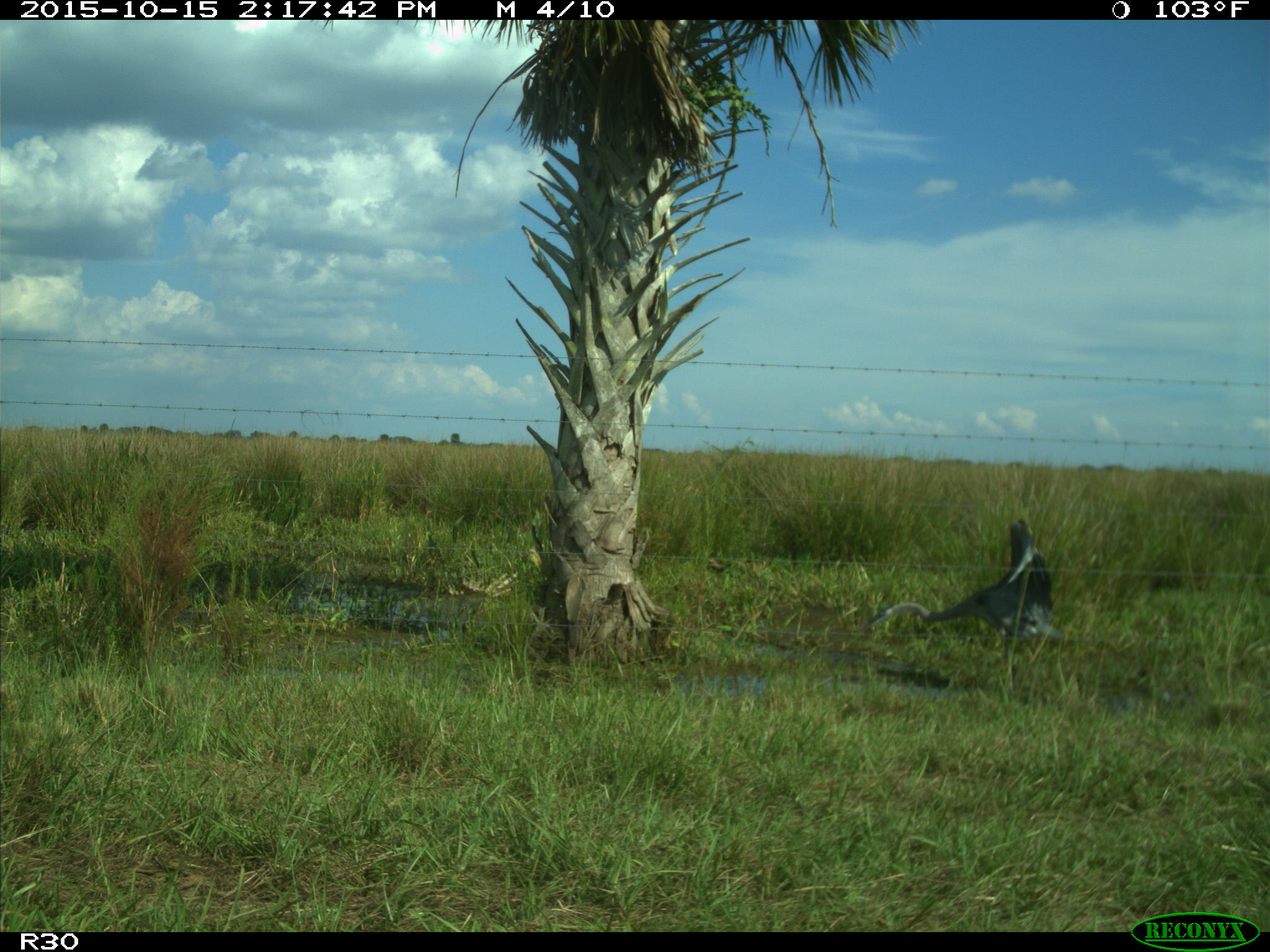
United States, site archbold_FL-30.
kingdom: Animalia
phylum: Chordata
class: Aves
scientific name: Aves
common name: birds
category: unidentified bird